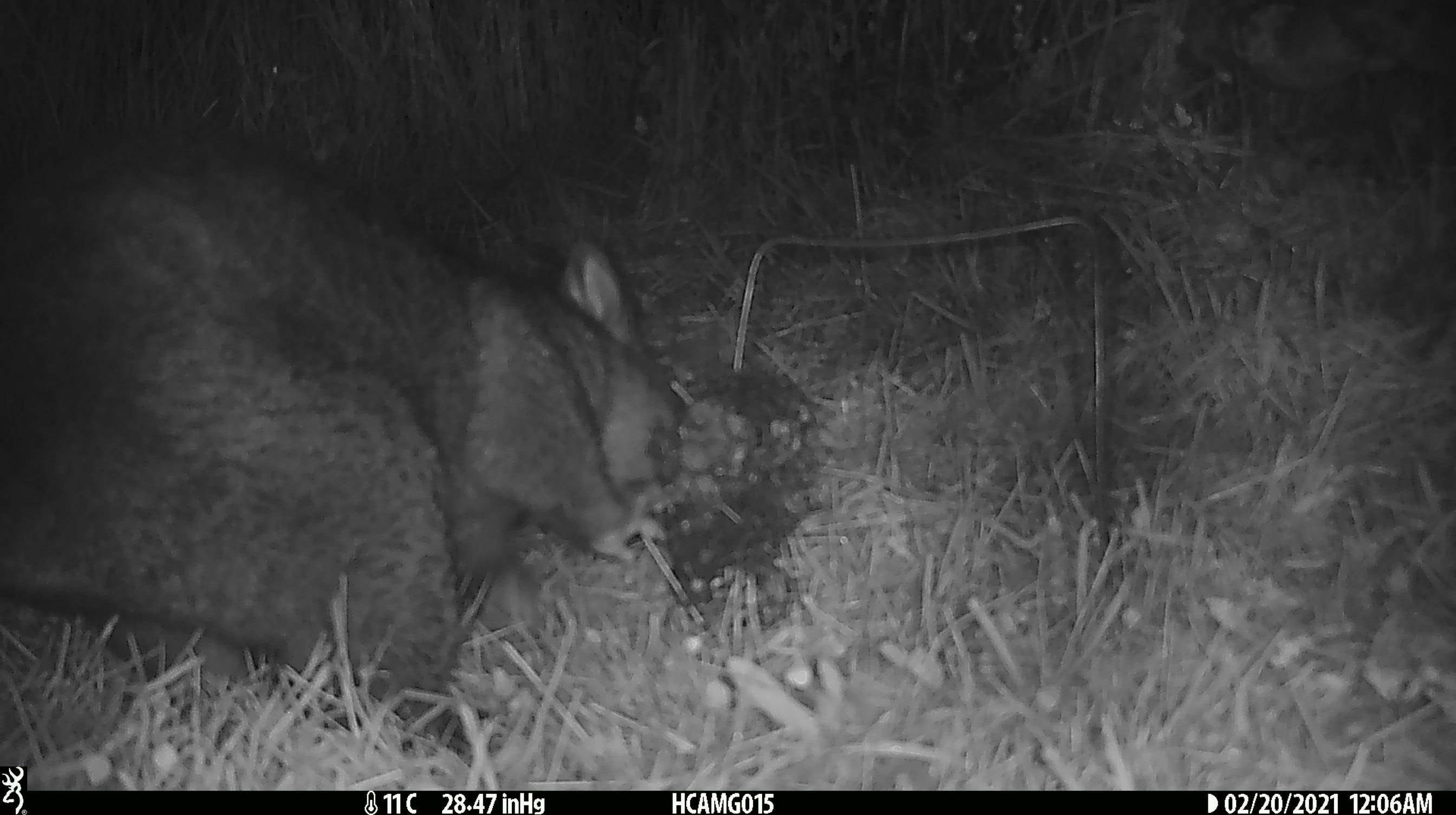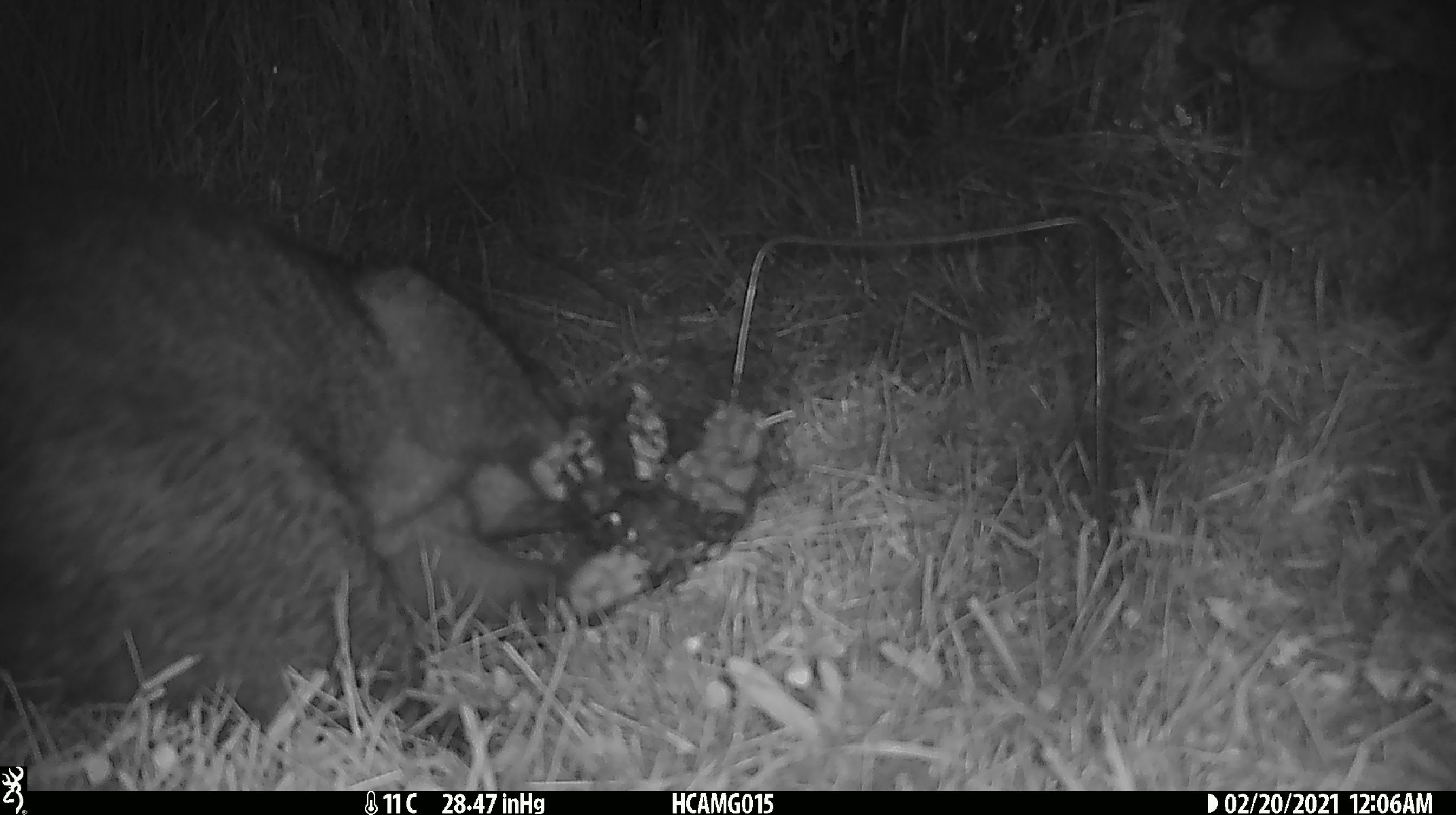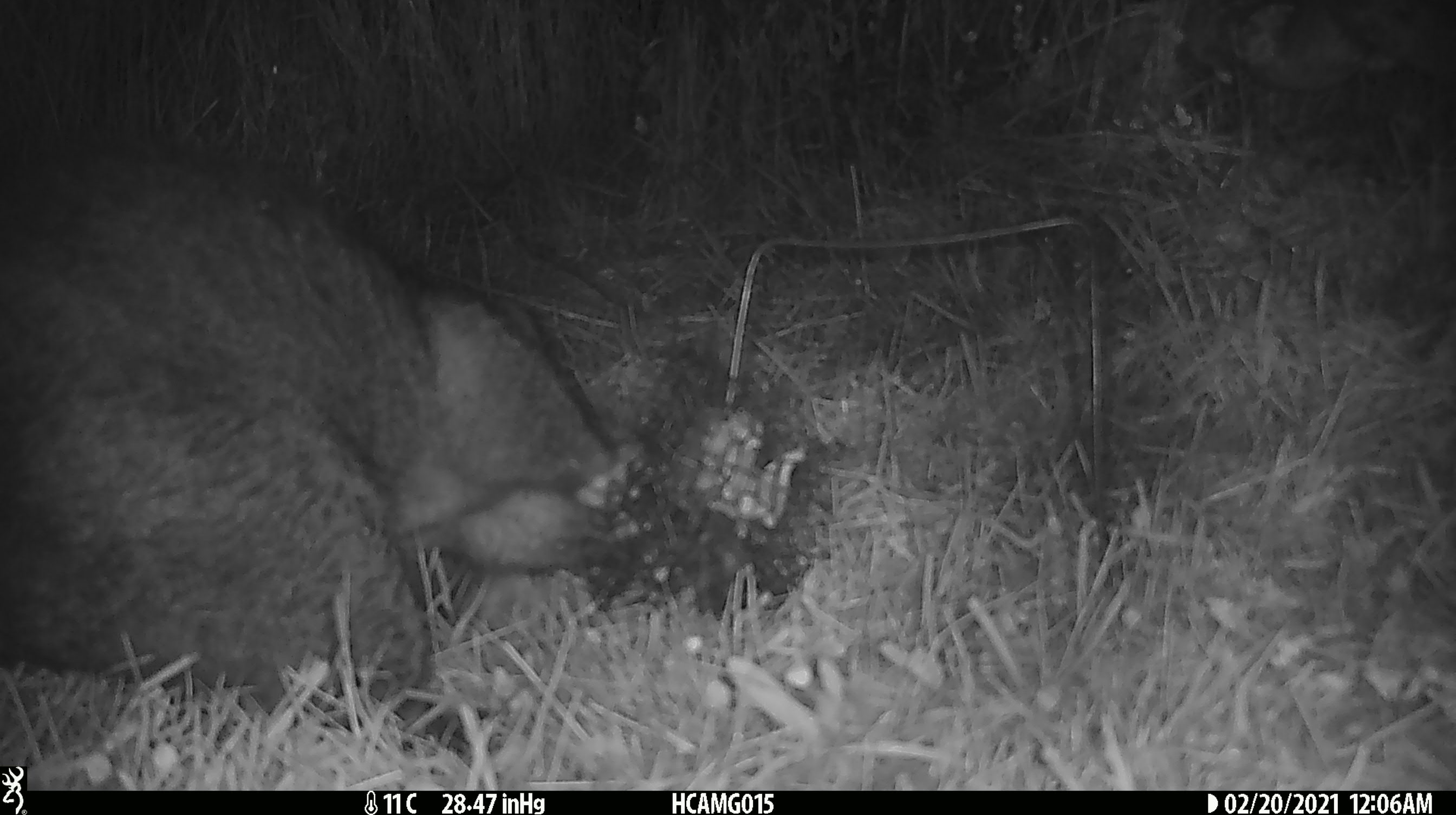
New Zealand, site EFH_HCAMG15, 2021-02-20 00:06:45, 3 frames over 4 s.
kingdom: Animalia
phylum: Chordata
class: Mammalia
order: Diprotodontia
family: Phalangeridae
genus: Trichosurus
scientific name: Trichosurus vulpecula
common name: common brushtail possum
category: possum